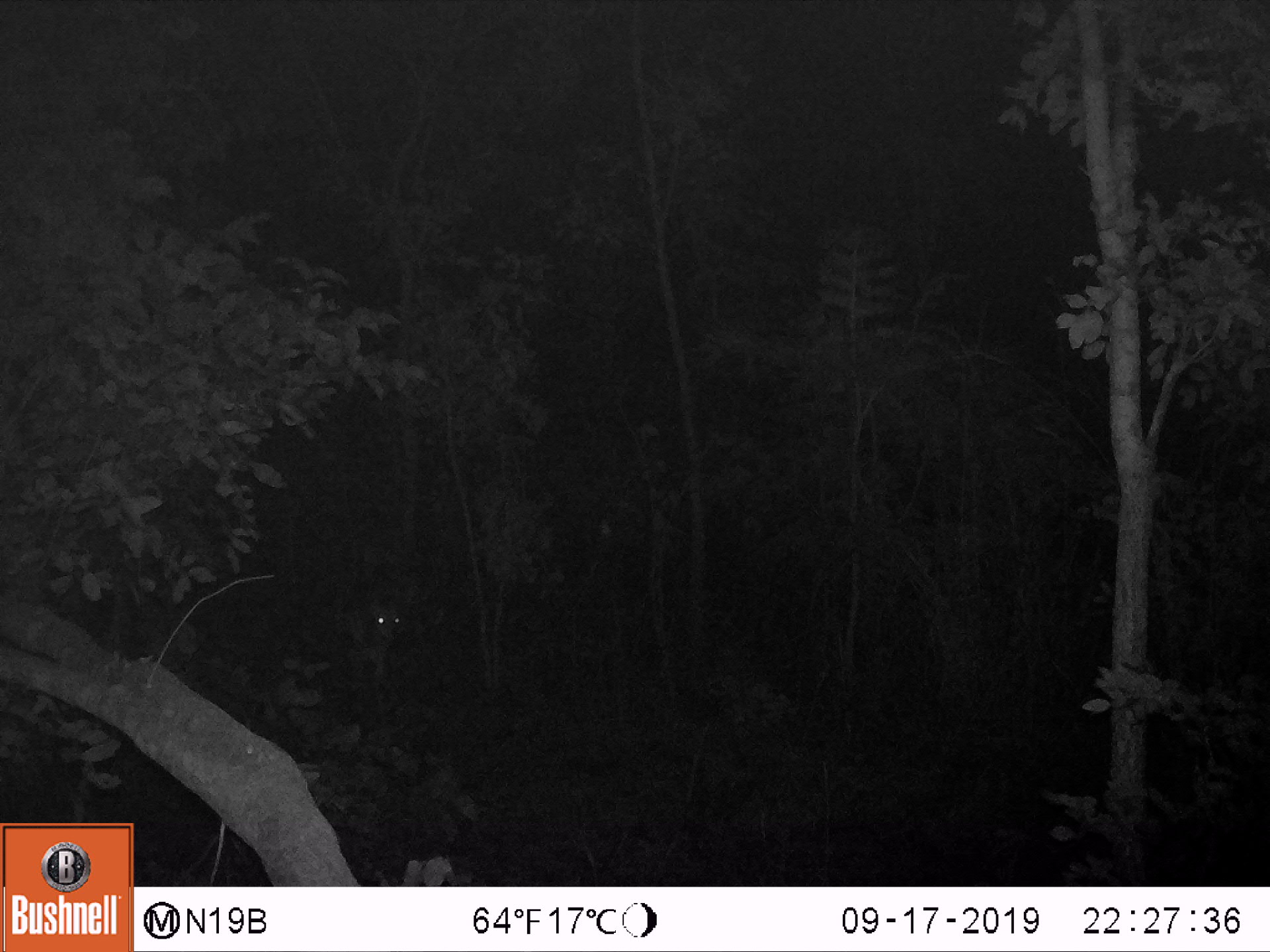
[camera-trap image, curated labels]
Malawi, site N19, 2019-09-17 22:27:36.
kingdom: Animalia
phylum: Chordata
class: Mammalia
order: Artiodactyla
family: Bovidae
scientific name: Antilopinae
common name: small antelope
Small antelope (Antilopinae), count 1.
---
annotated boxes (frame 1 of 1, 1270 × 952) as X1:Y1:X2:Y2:
small antelope: 289:577:424:735